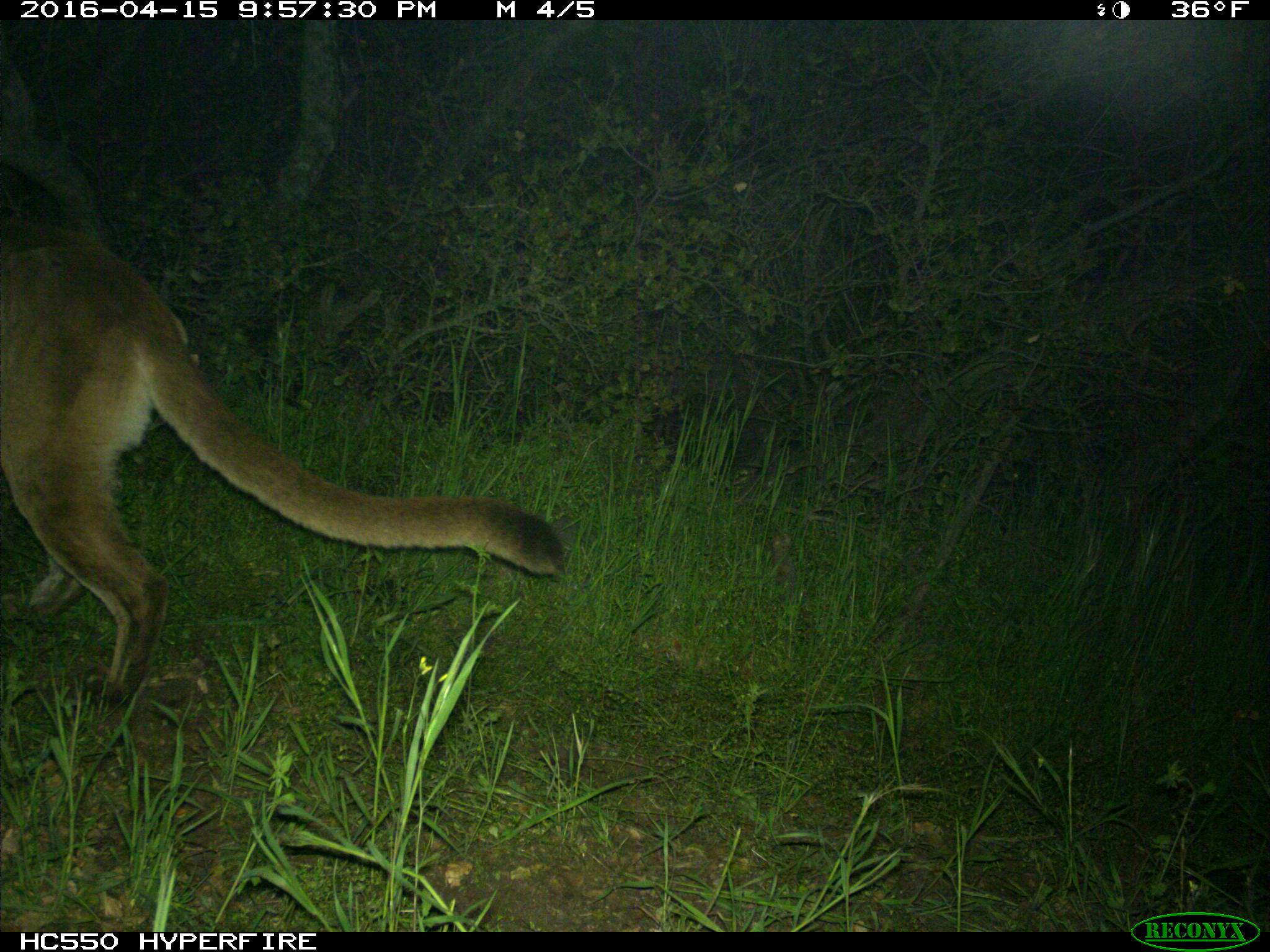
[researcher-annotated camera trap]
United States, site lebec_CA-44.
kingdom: Animalia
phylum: Chordata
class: Mammalia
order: Carnivora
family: Felidae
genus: Puma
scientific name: Puma concolor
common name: mountain lion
Puma concolor (mountain lion).